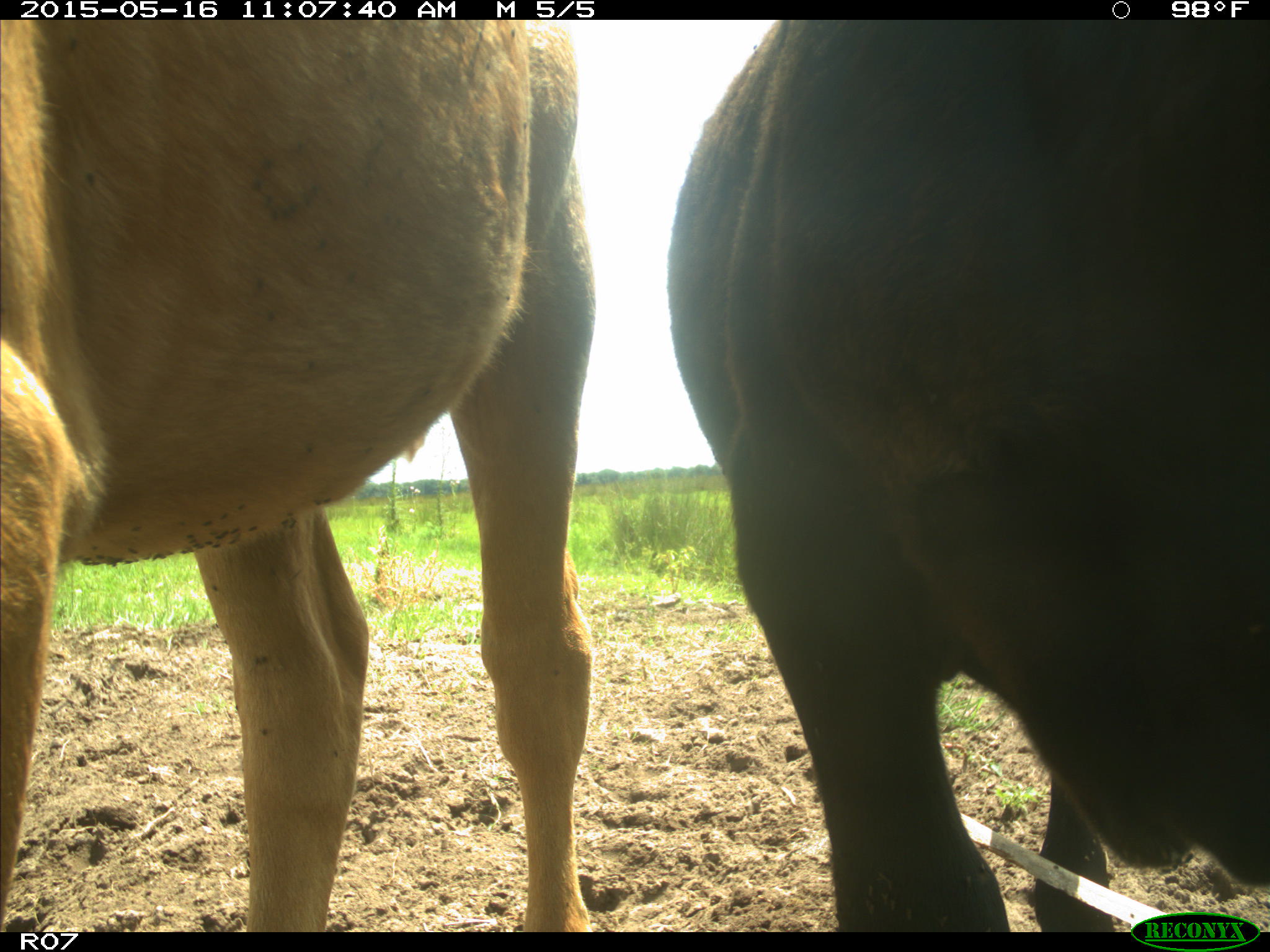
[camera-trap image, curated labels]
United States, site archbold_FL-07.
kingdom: Animalia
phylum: Chordata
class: Mammalia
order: Artiodactyla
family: Bovidae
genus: Bos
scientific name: Bos taurus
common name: domestic cow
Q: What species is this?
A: Bos taurus (domestic cow).